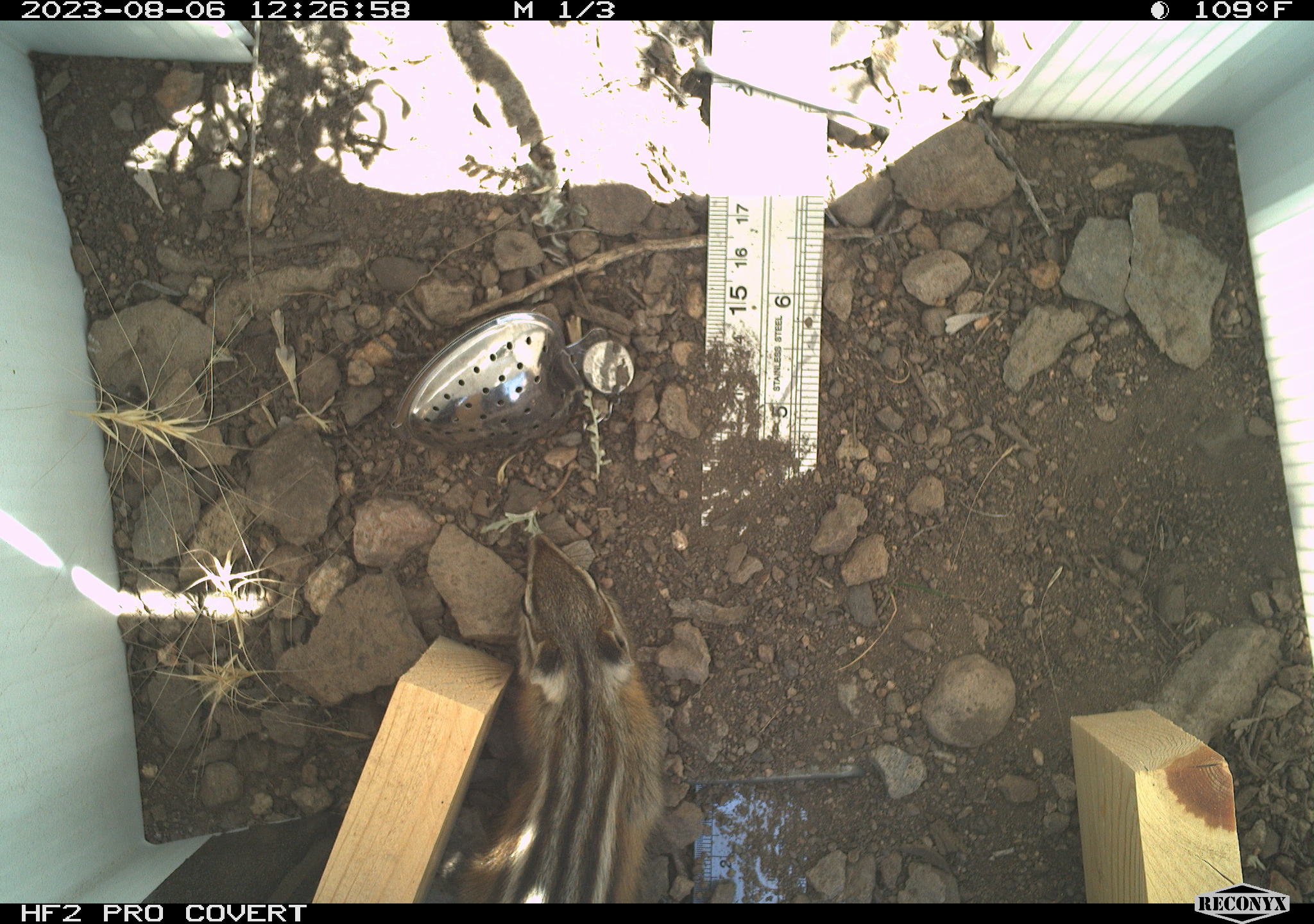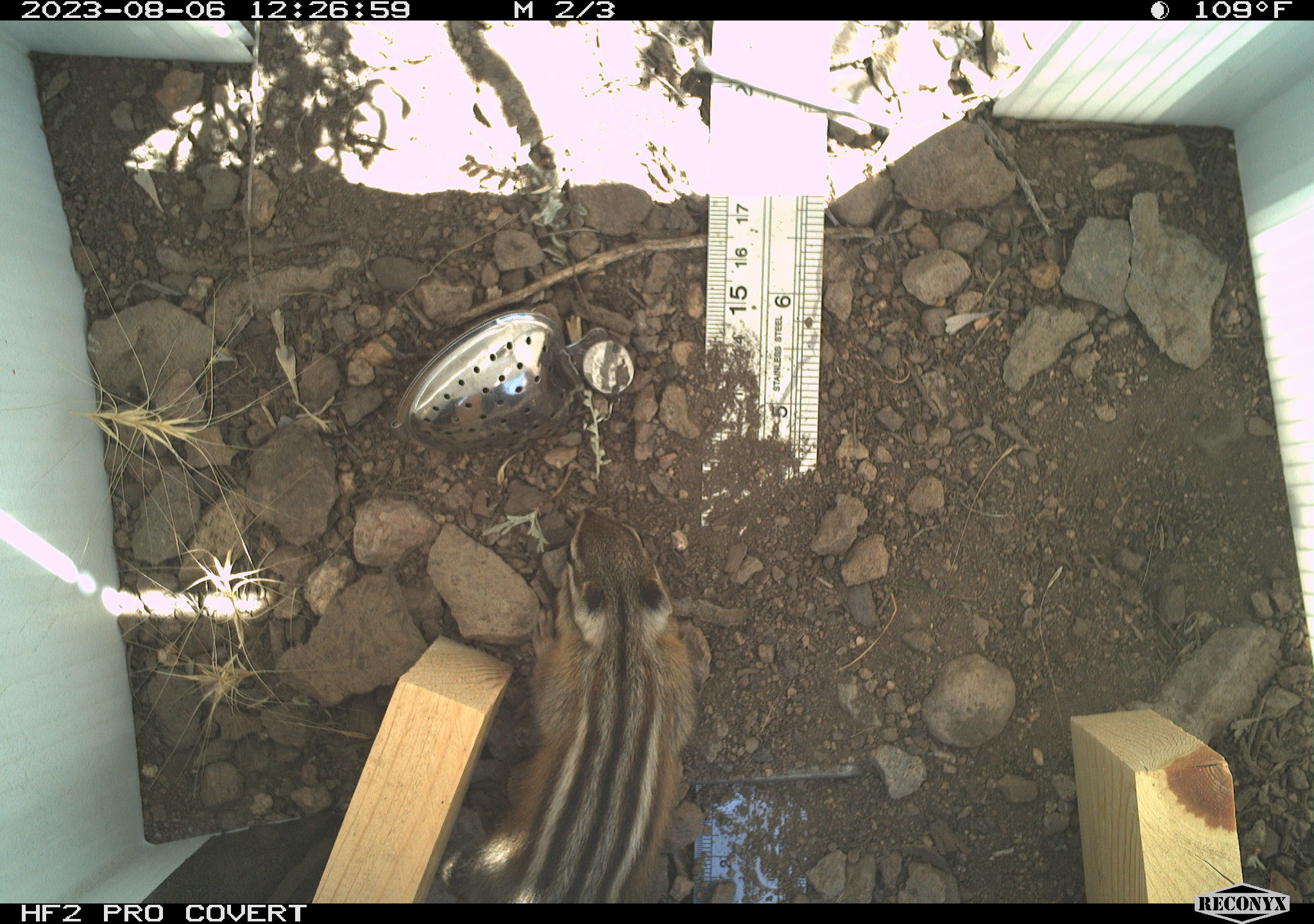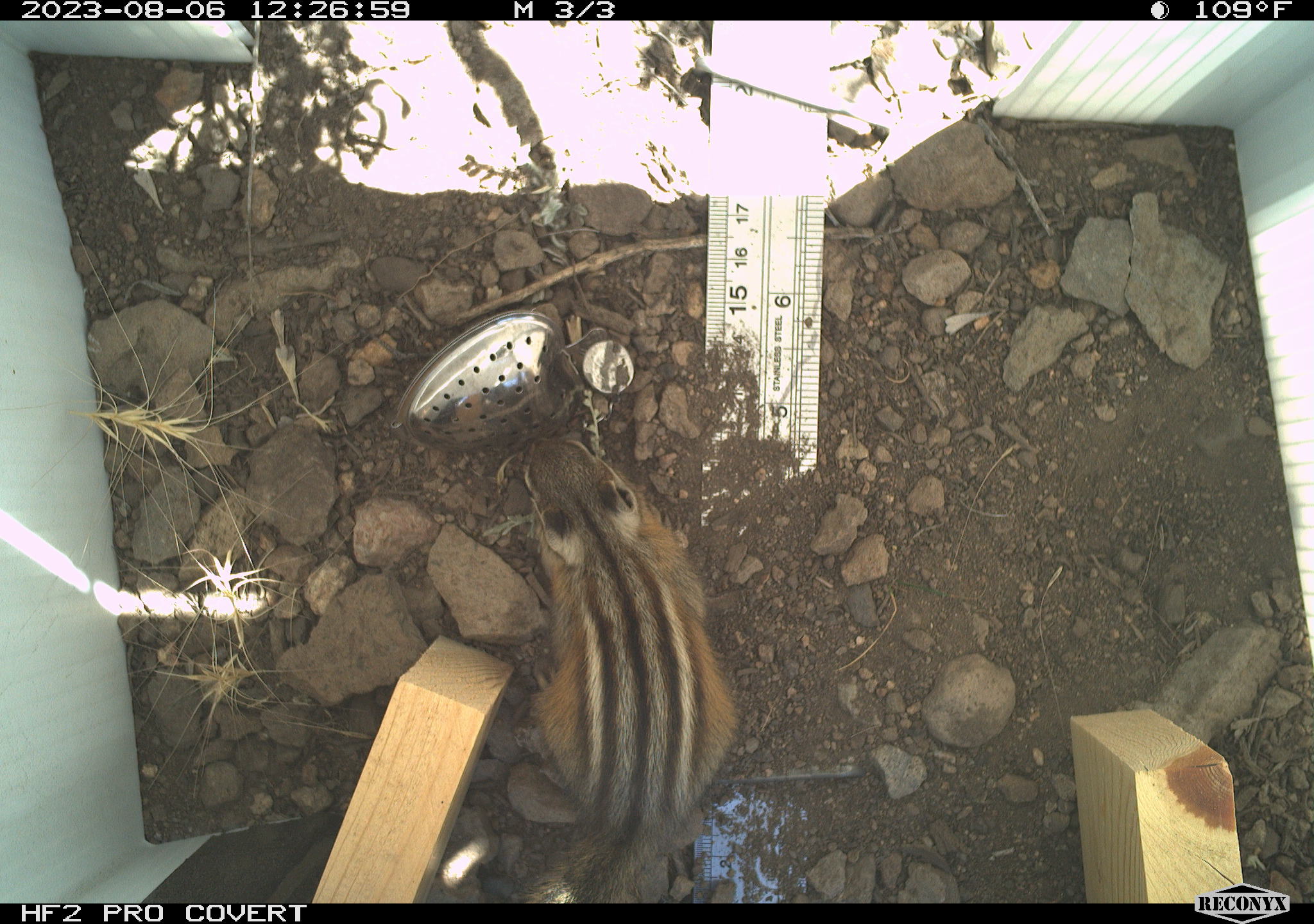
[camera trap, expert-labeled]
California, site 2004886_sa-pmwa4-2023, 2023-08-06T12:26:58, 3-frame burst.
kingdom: Animalia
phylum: Chordata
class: Mammalia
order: Rodentia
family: Sciuridae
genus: Neotamias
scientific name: Neotamias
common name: western chipmunks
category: neotamias species